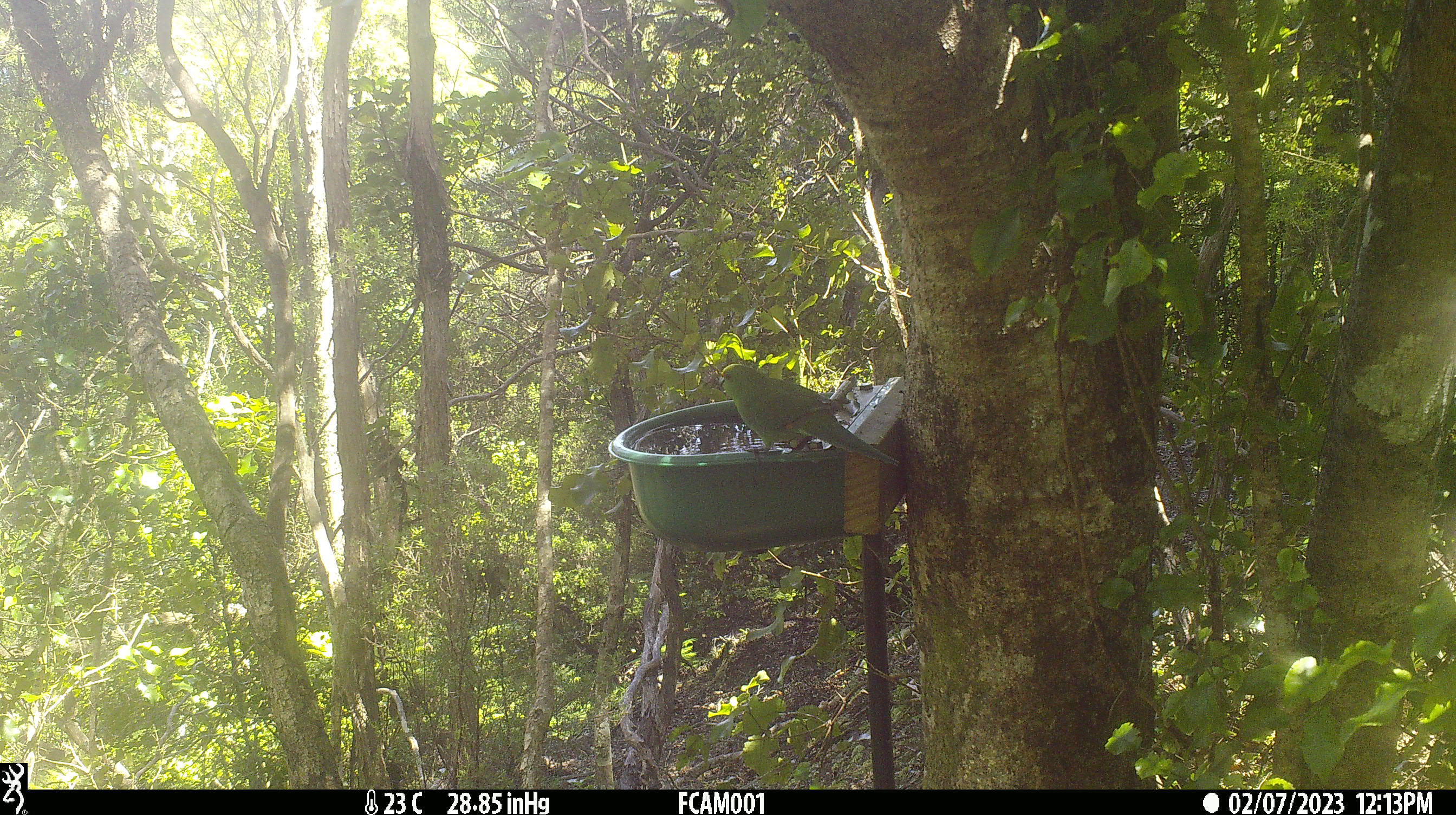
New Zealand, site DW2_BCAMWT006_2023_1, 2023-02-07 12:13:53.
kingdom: Animalia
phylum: Chordata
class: Aves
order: Psittaciformes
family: Psittaculidae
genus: Cyanoramphus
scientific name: Cyanoramphus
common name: parakeet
Parakeet (Cyanoramphus).